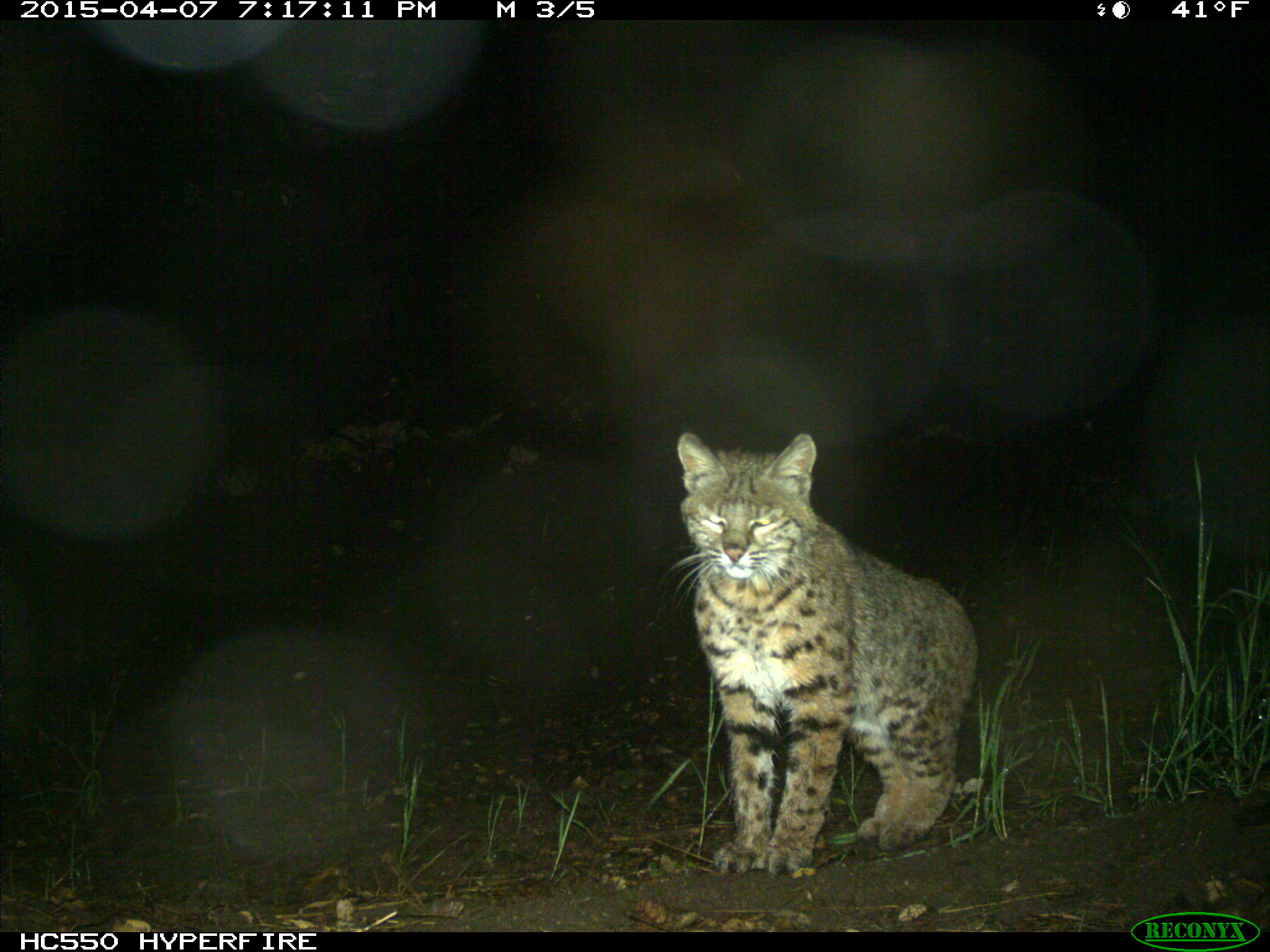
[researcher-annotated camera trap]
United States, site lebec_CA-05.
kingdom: Animalia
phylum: Chordata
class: Mammalia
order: Carnivora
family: Felidae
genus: Lynx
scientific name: Lynx rufus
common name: bobcat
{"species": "Lynx rufus (bobcat)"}